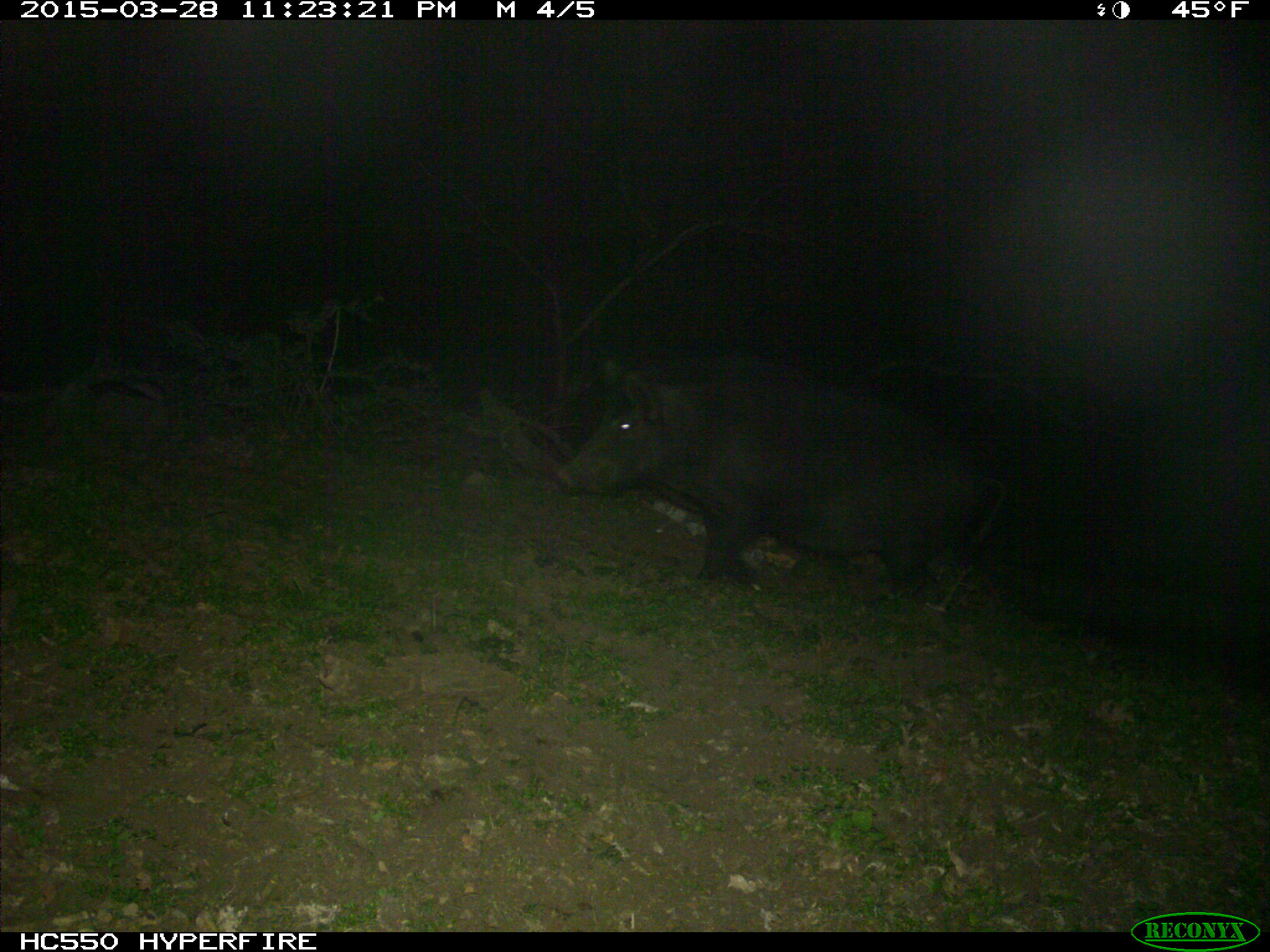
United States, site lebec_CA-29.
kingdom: Animalia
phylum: Chordata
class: Mammalia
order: Artiodactyla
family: Suidae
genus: Sus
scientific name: Sus scrofa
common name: wild boar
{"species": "Sus scrofa (wild boar)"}